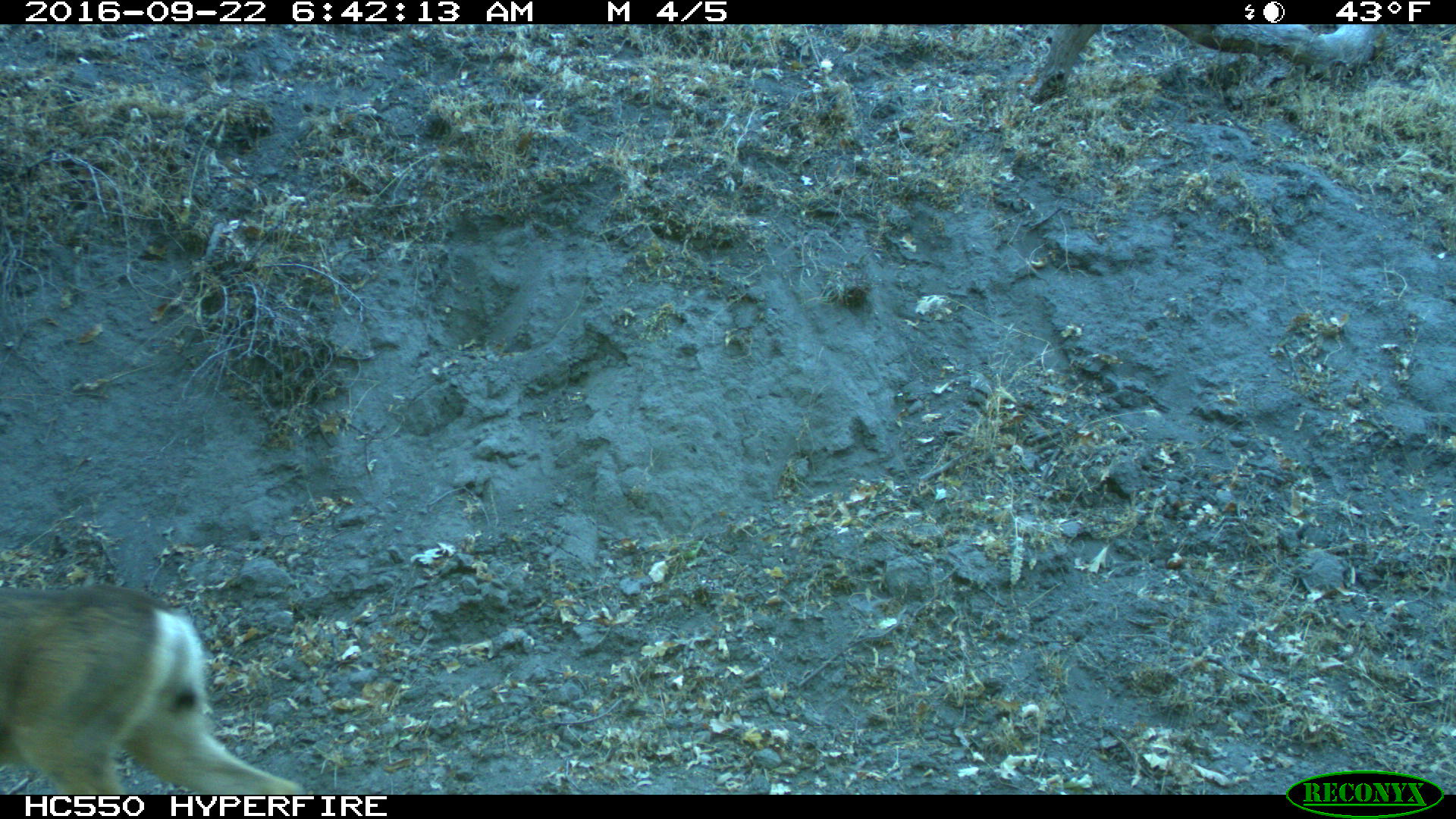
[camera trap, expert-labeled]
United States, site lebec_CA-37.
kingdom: Animalia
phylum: Chordata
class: Mammalia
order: Artiodactyla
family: Cervidae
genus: Odocoileus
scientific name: Odocoileus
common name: deer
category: unidentified deer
Unidentified deer (deer) (Odocoileus).